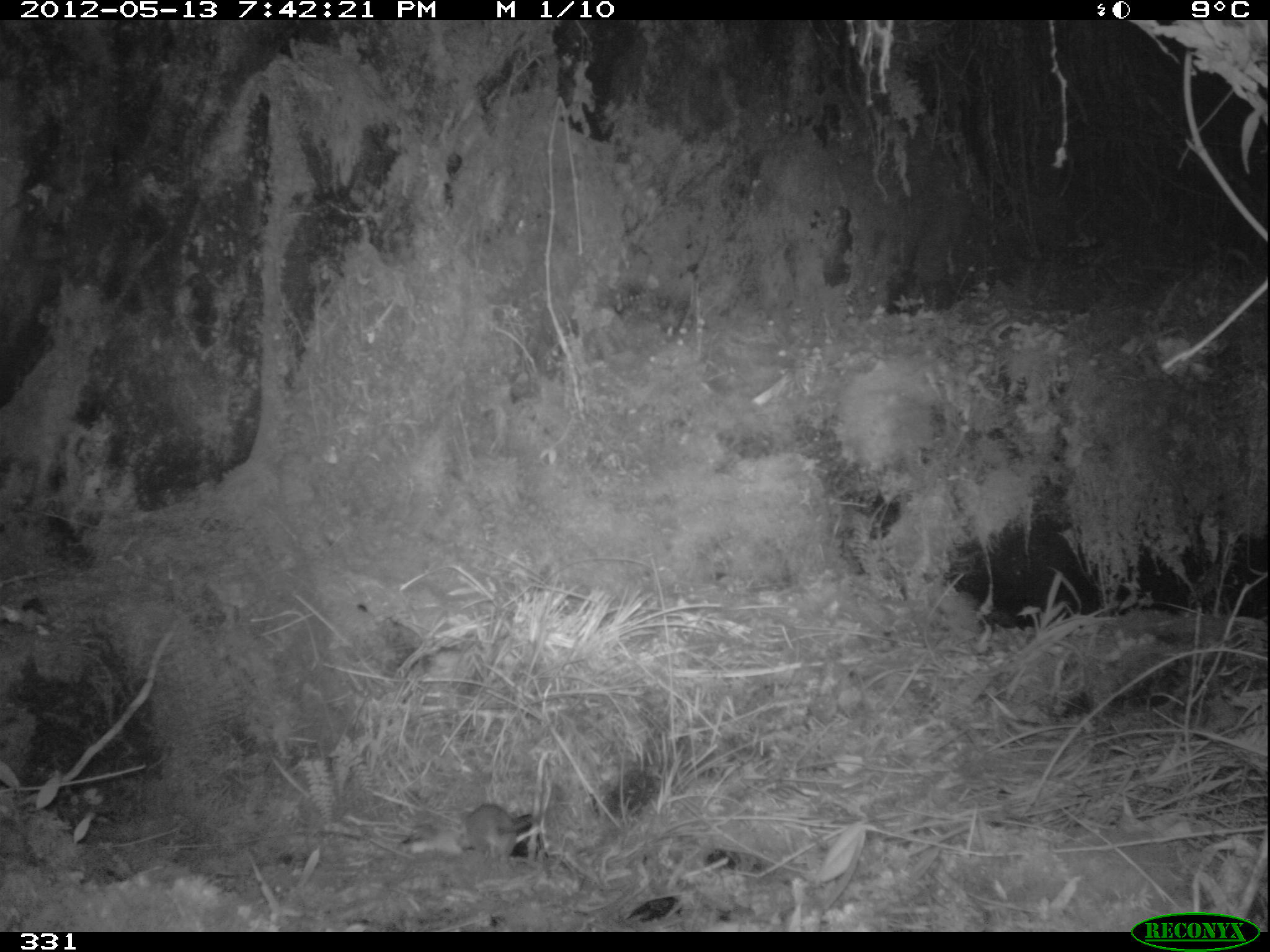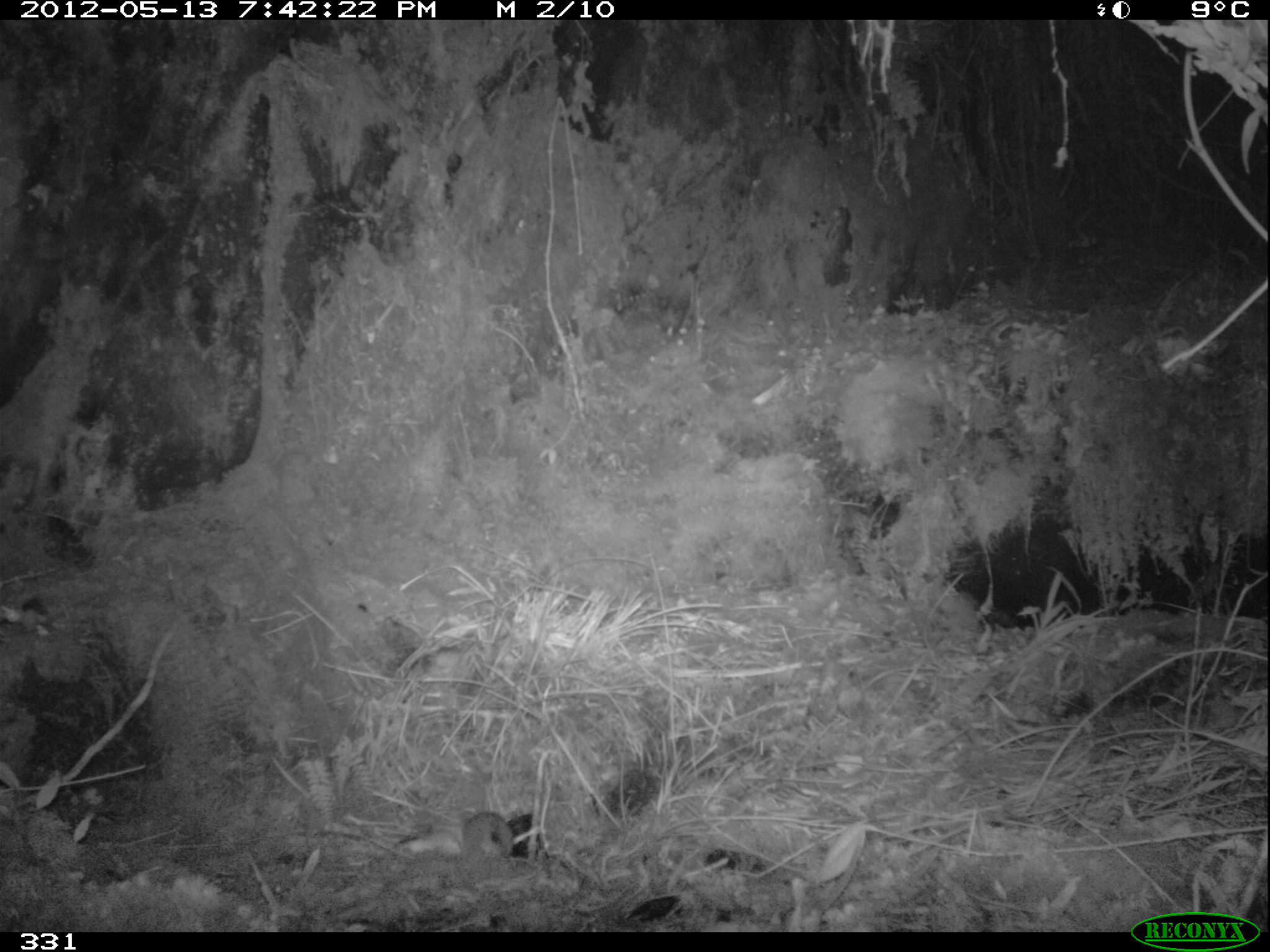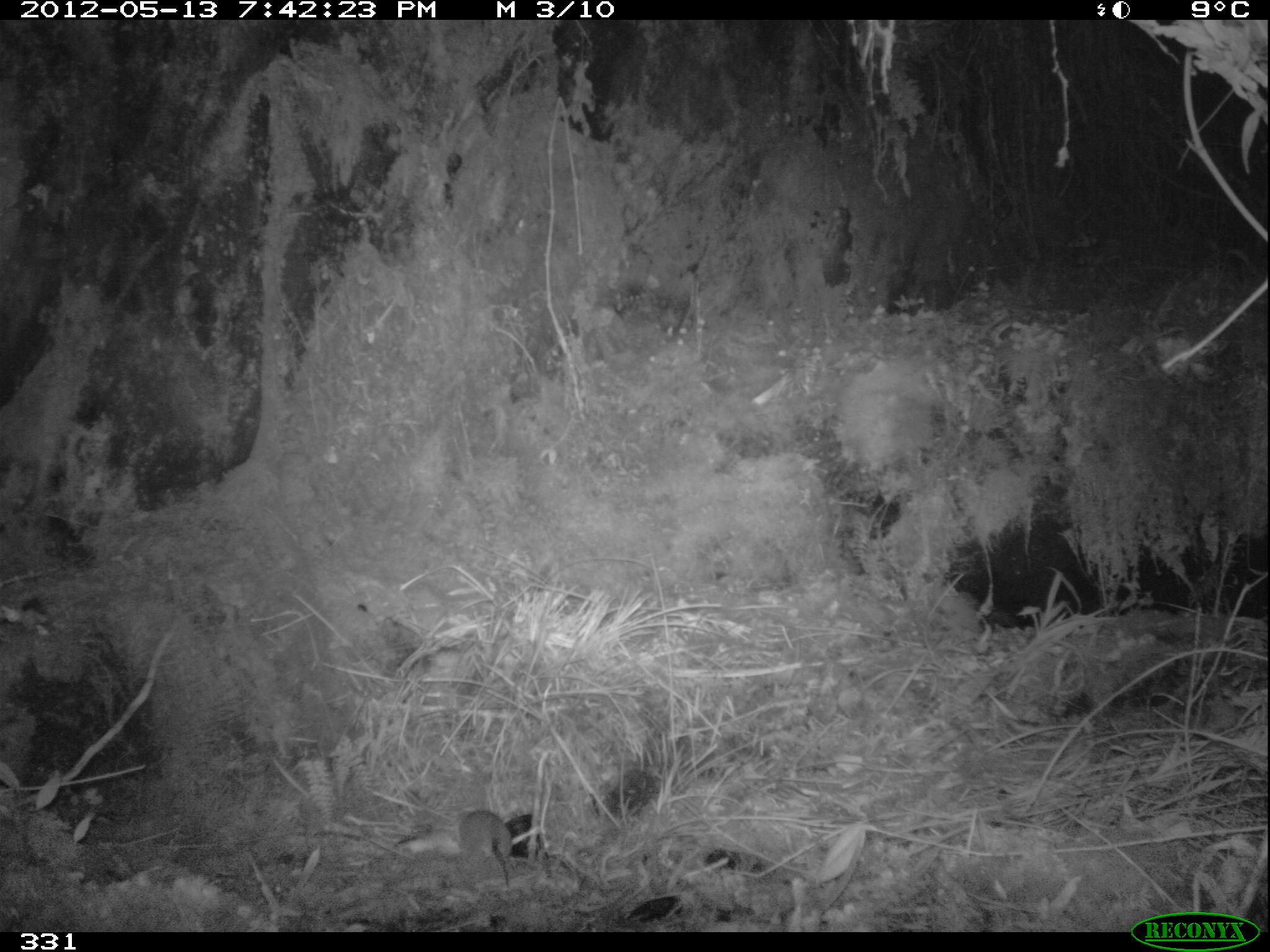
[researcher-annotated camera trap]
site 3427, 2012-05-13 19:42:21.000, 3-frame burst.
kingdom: Animalia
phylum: Chordata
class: Mammalia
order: Rodentia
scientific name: Rodentia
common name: rodents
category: unknown rodent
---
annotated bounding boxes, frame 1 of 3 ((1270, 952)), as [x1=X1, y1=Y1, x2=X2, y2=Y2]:
unknown rodent: [x1=456, y1=803, x2=560, y2=859]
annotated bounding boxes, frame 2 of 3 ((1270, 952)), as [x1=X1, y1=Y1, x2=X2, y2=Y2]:
unknown rodent: [x1=460, y1=812, x2=515, y2=862]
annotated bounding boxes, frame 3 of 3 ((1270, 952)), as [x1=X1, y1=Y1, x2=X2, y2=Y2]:
unknown rodent: [x1=460, y1=810, x2=513, y2=890]